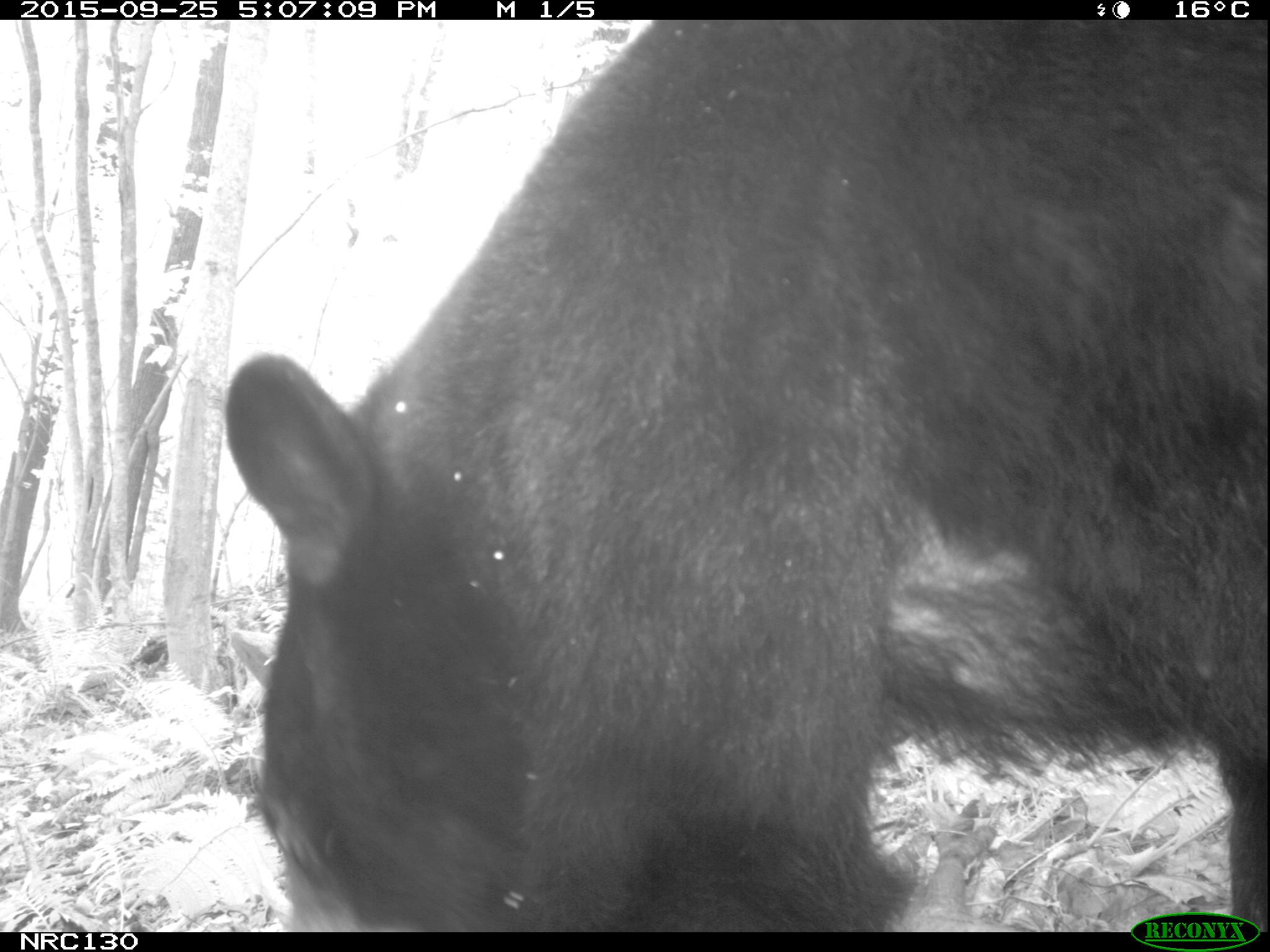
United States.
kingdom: Animalia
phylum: Chordata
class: Mammalia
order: Carnivora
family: Ursidae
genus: Ursus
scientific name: Ursus americanus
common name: american black bear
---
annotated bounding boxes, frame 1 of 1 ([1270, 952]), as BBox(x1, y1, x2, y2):
American Black Bear: BBox(213, 24, 1259, 934)